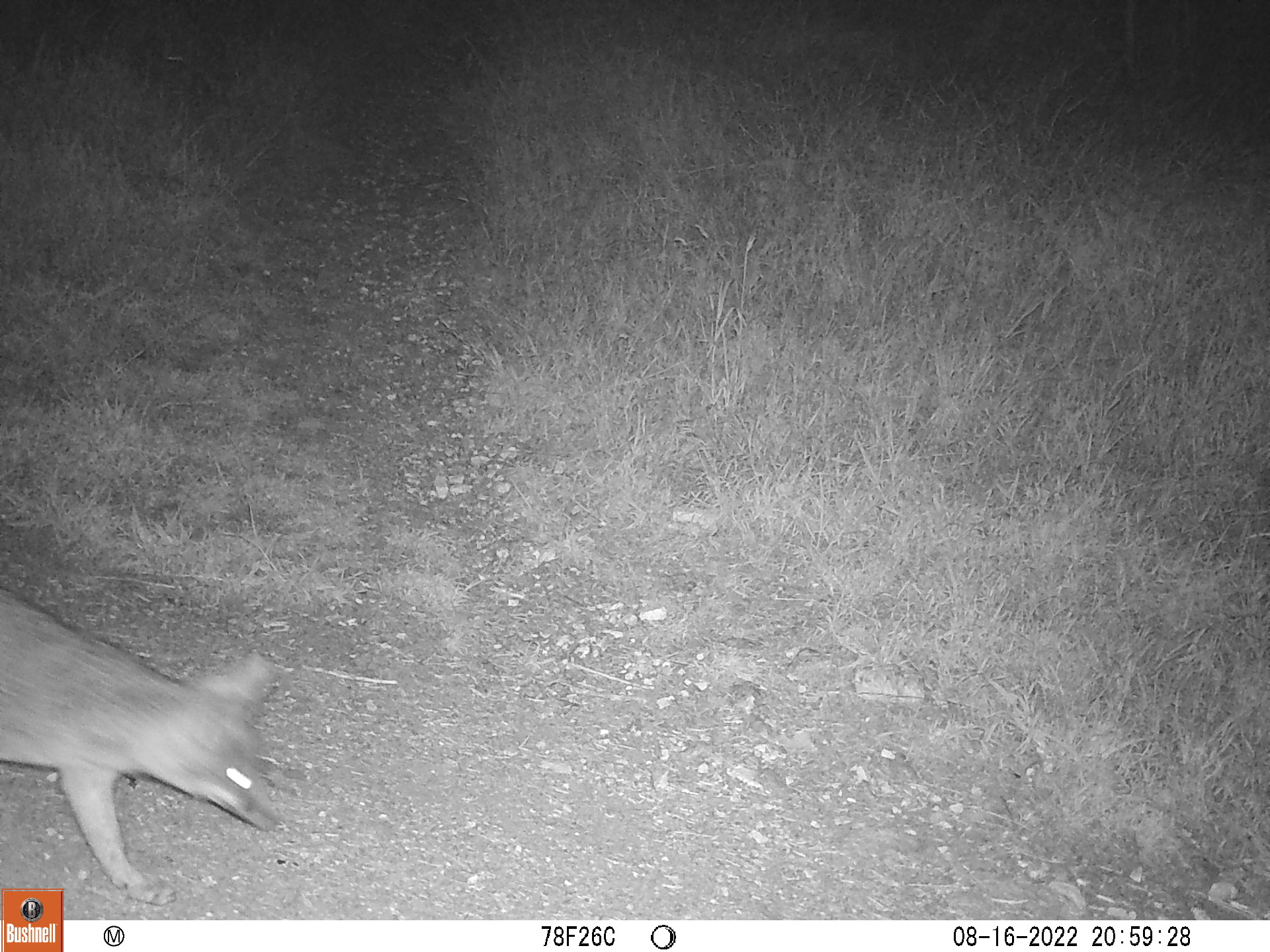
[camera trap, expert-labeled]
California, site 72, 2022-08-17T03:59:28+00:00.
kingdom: Animalia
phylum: Chordata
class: Mammalia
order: Carnivora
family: Canidae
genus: Urocyon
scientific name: Urocyon cinereoargenteus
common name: gray fox